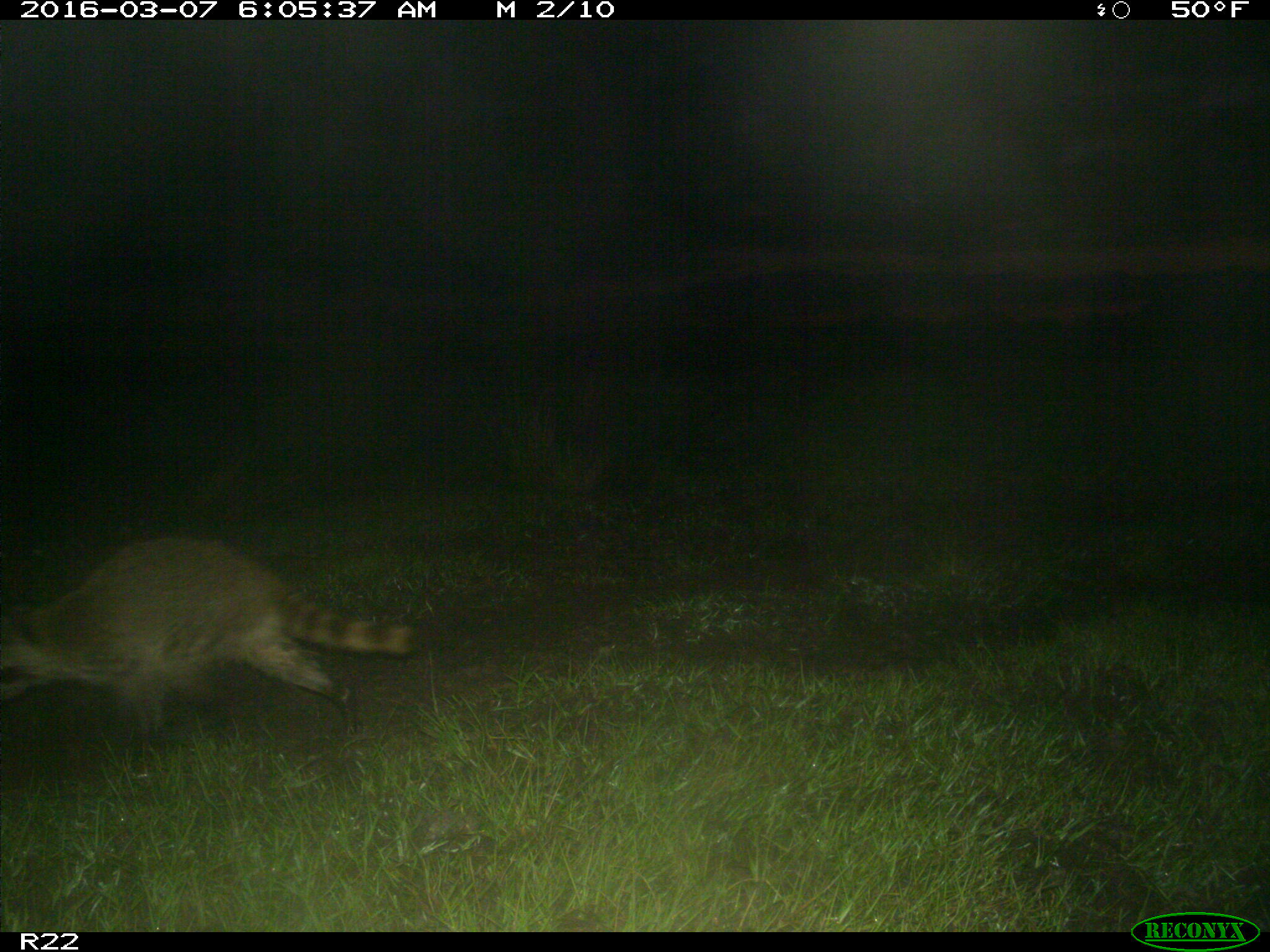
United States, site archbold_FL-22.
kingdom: Animalia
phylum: Chordata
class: Mammalia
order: Carnivora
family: Procyonidae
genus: Procyon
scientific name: Procyon lotor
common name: common raccoon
Procyon lotor (common raccoon).